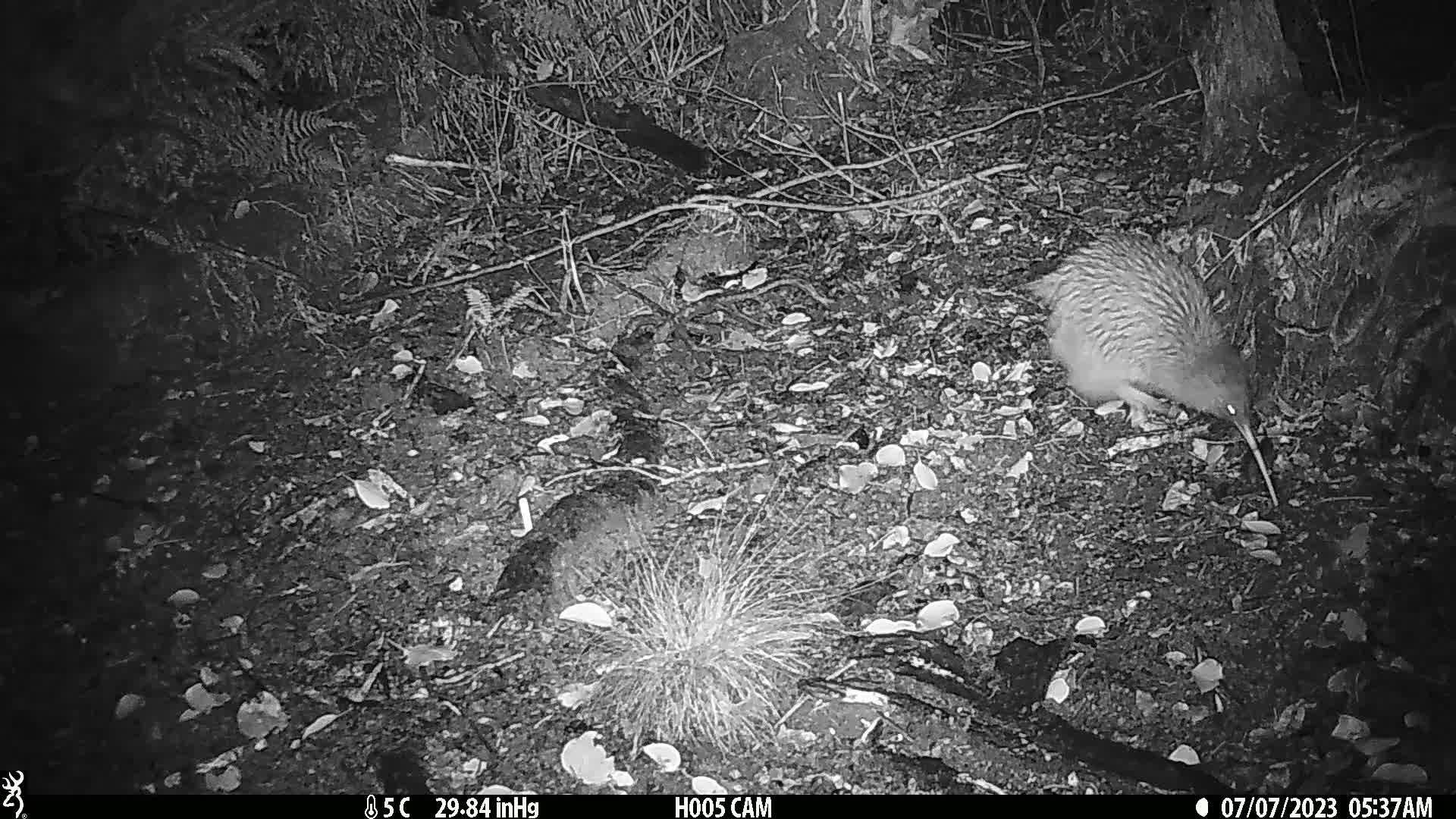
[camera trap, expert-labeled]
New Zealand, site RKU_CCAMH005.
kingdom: Animalia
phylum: Chordata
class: Aves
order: Apterygiformes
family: Apterygidae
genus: Apteryx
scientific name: Apteryx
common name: kiwi